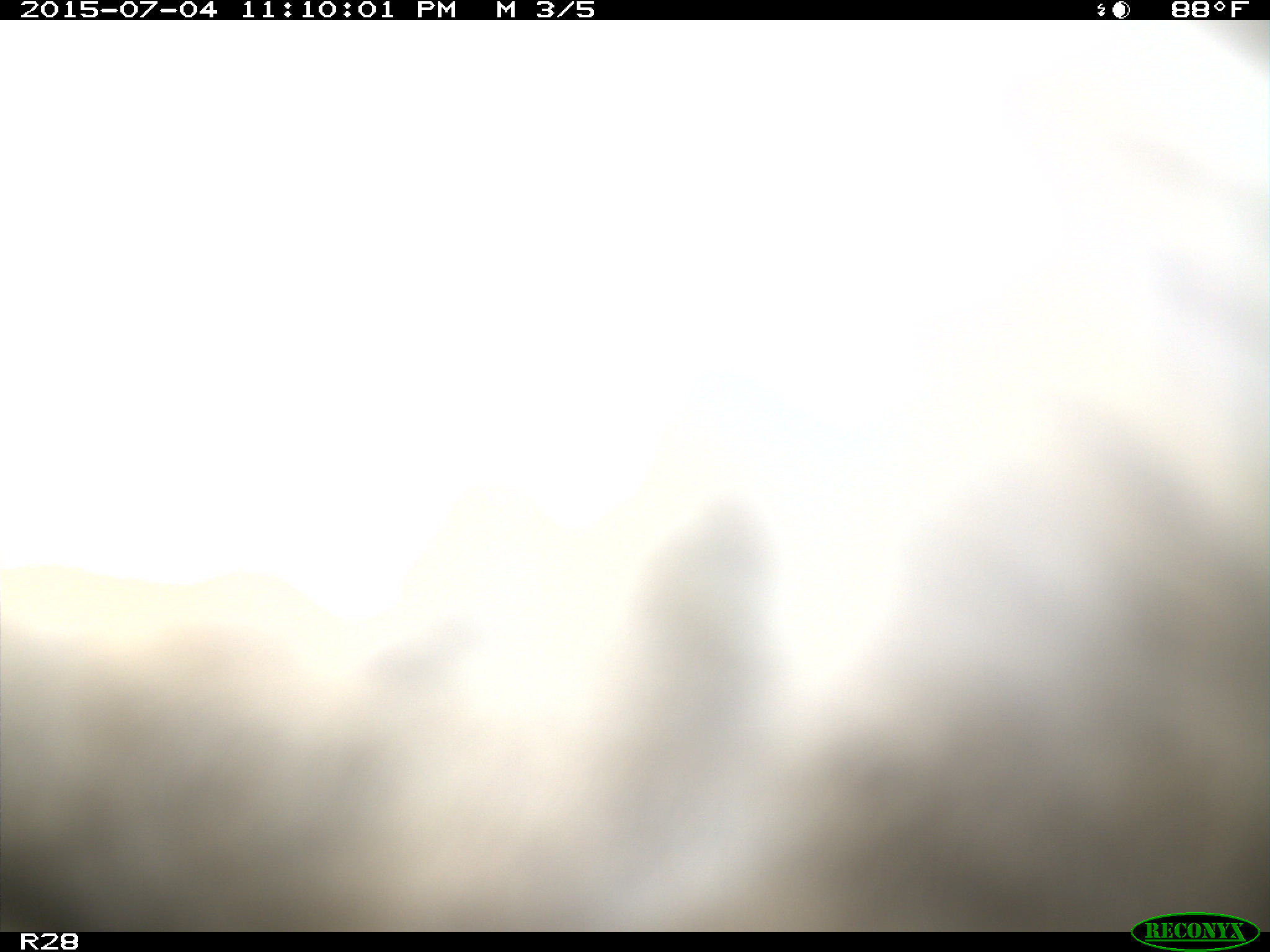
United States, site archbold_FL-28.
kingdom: Animalia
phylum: Chordata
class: Mammalia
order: Artiodactyla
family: Bovidae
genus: Bos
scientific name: Bos taurus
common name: domestic cow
Bos taurus (domestic cow).